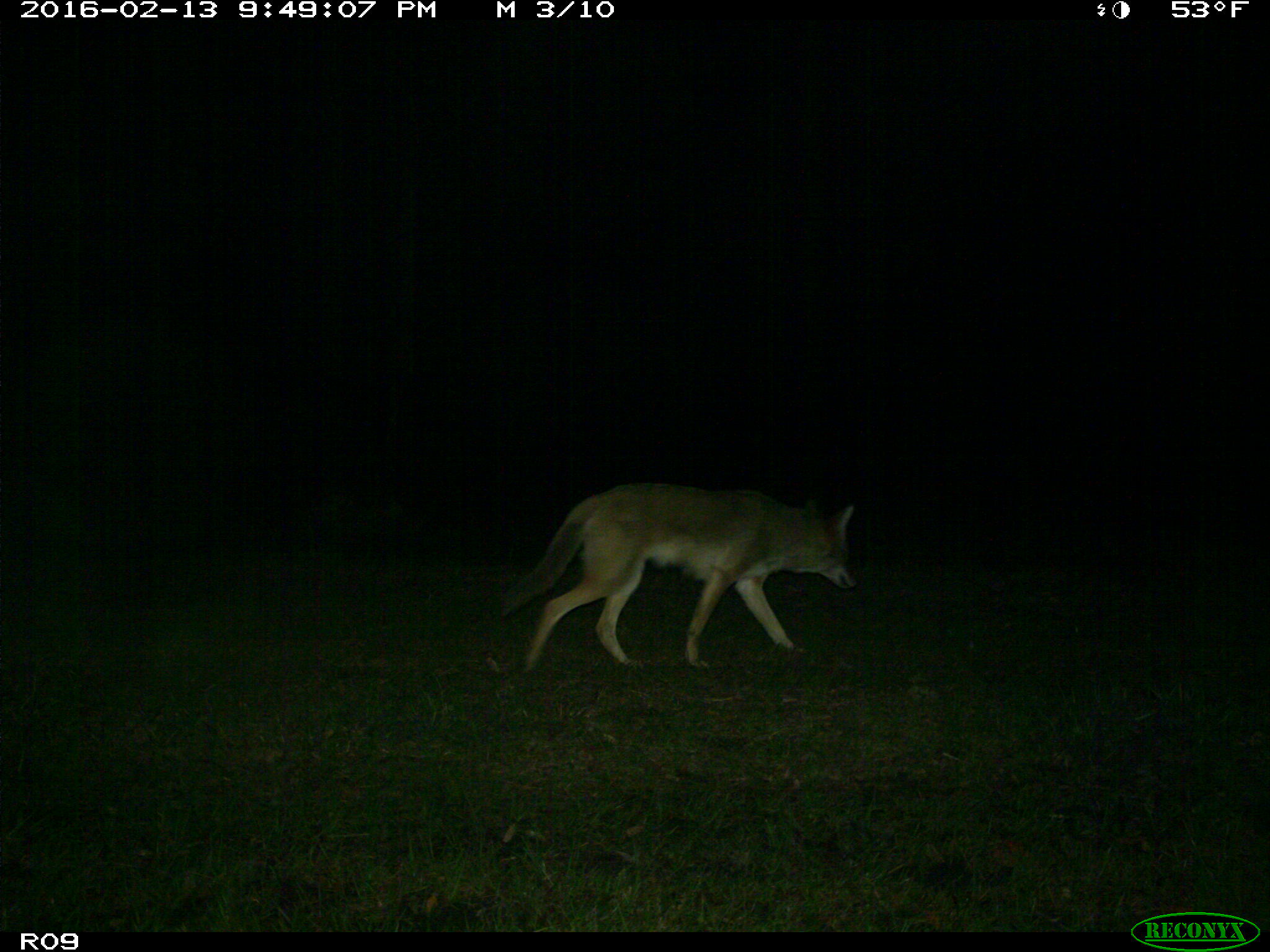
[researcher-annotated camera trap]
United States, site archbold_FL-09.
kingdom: Animalia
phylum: Chordata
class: Mammalia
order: Carnivora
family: Canidae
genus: Canis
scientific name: Canis latrans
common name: coyote